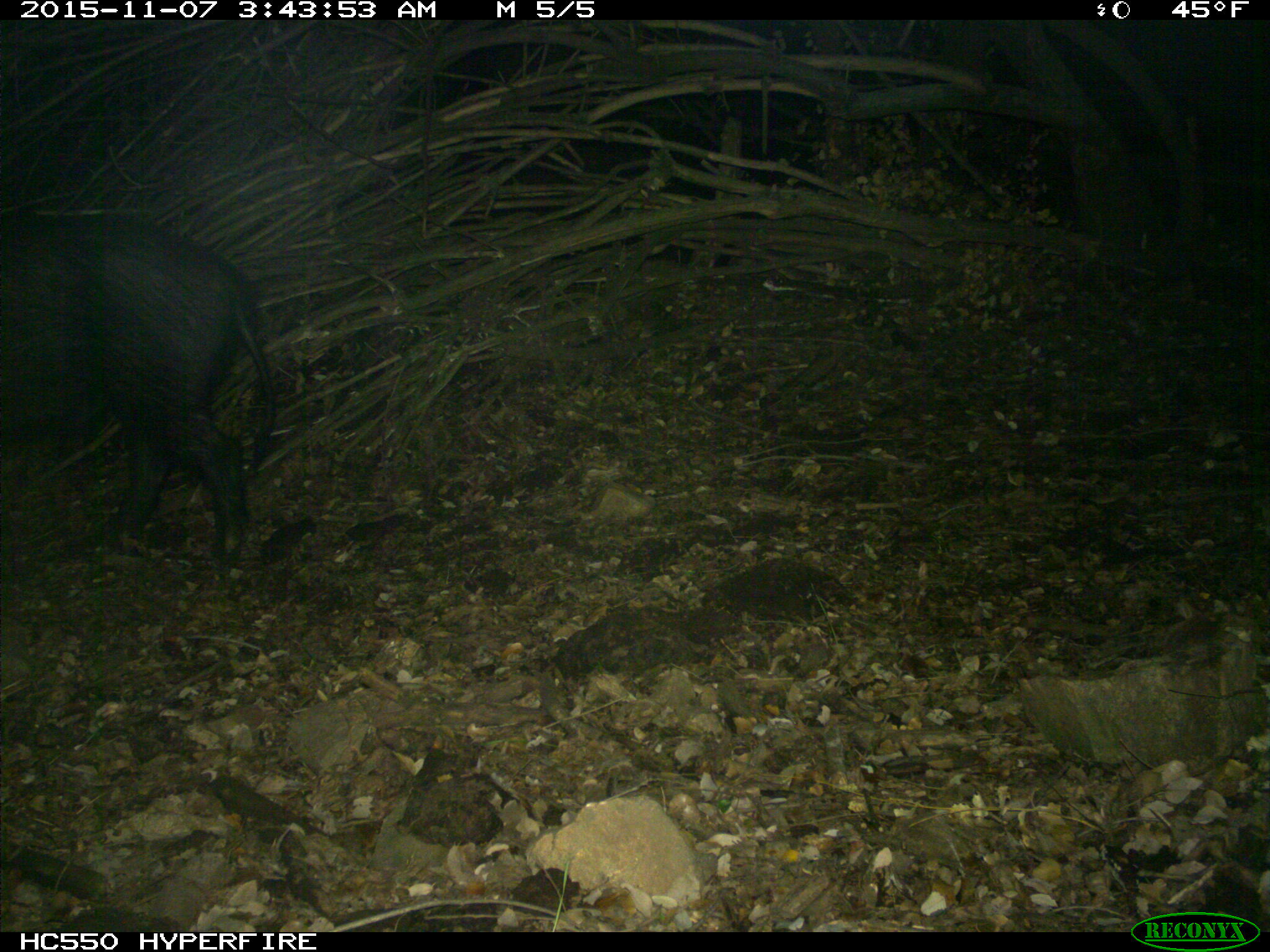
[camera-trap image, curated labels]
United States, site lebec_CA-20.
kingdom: Animalia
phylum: Chordata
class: Mammalia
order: Artiodactyla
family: Suidae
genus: Sus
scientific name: Sus scrofa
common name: wild boar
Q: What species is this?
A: Sus scrofa (wild boar).